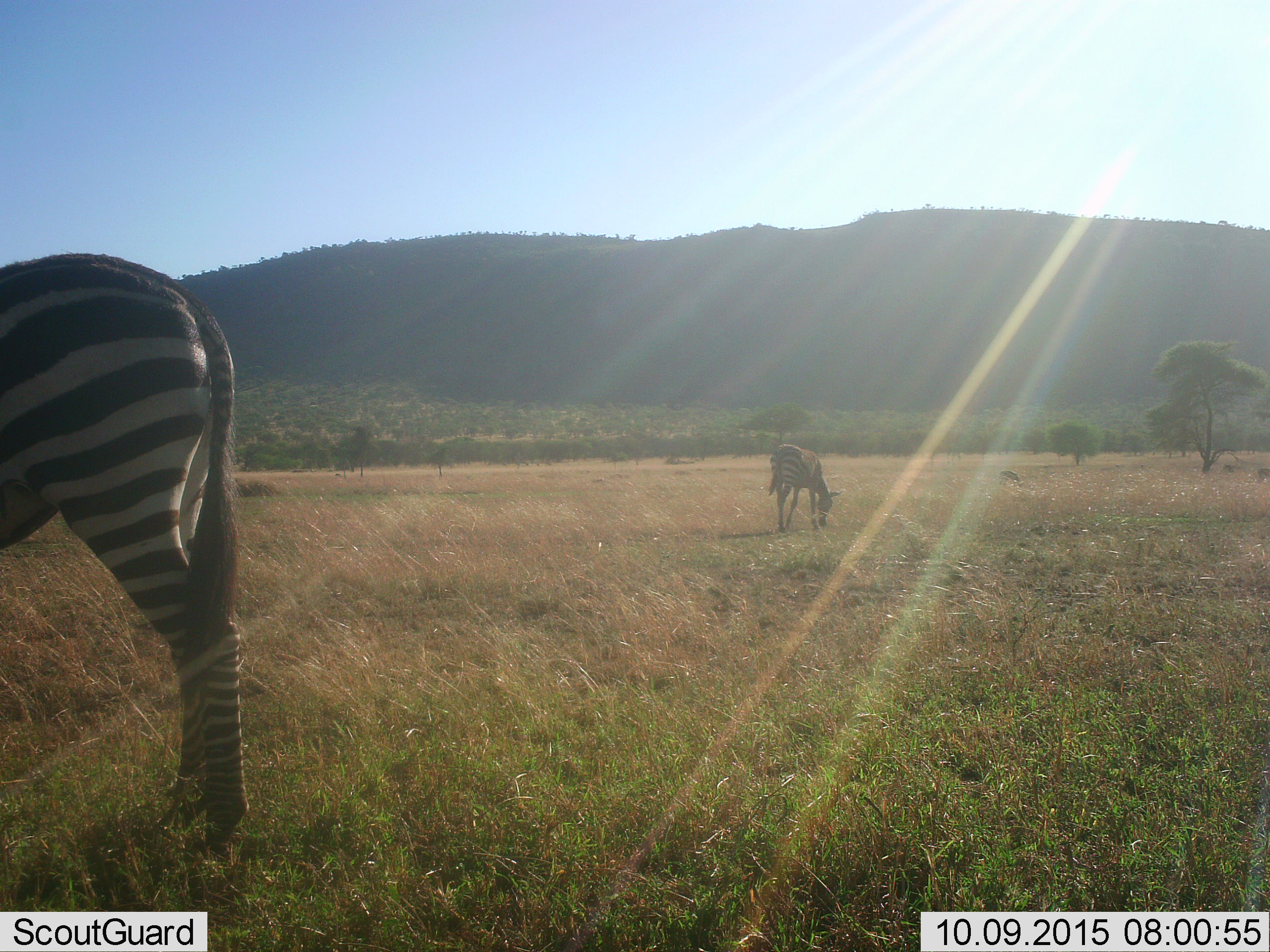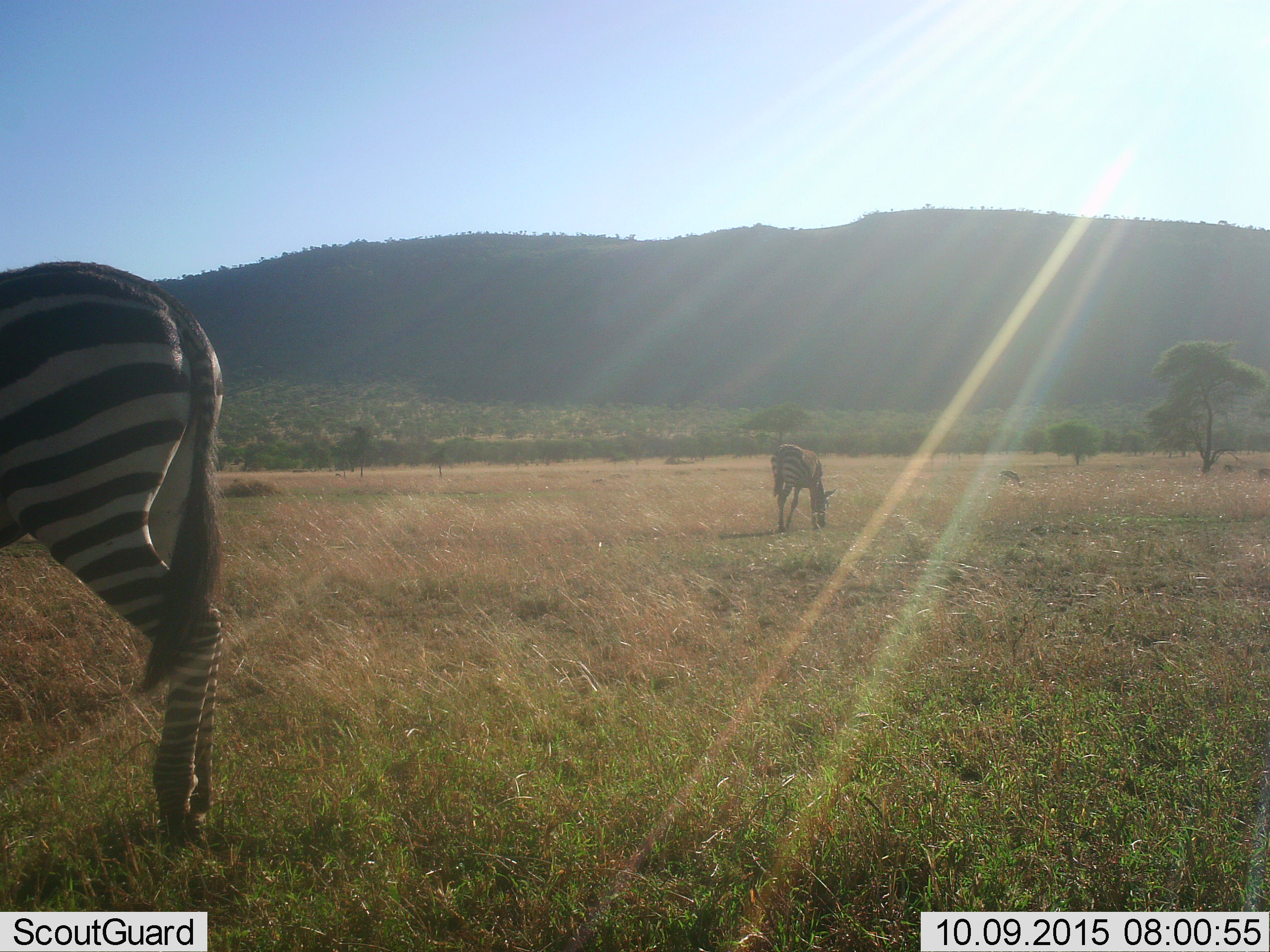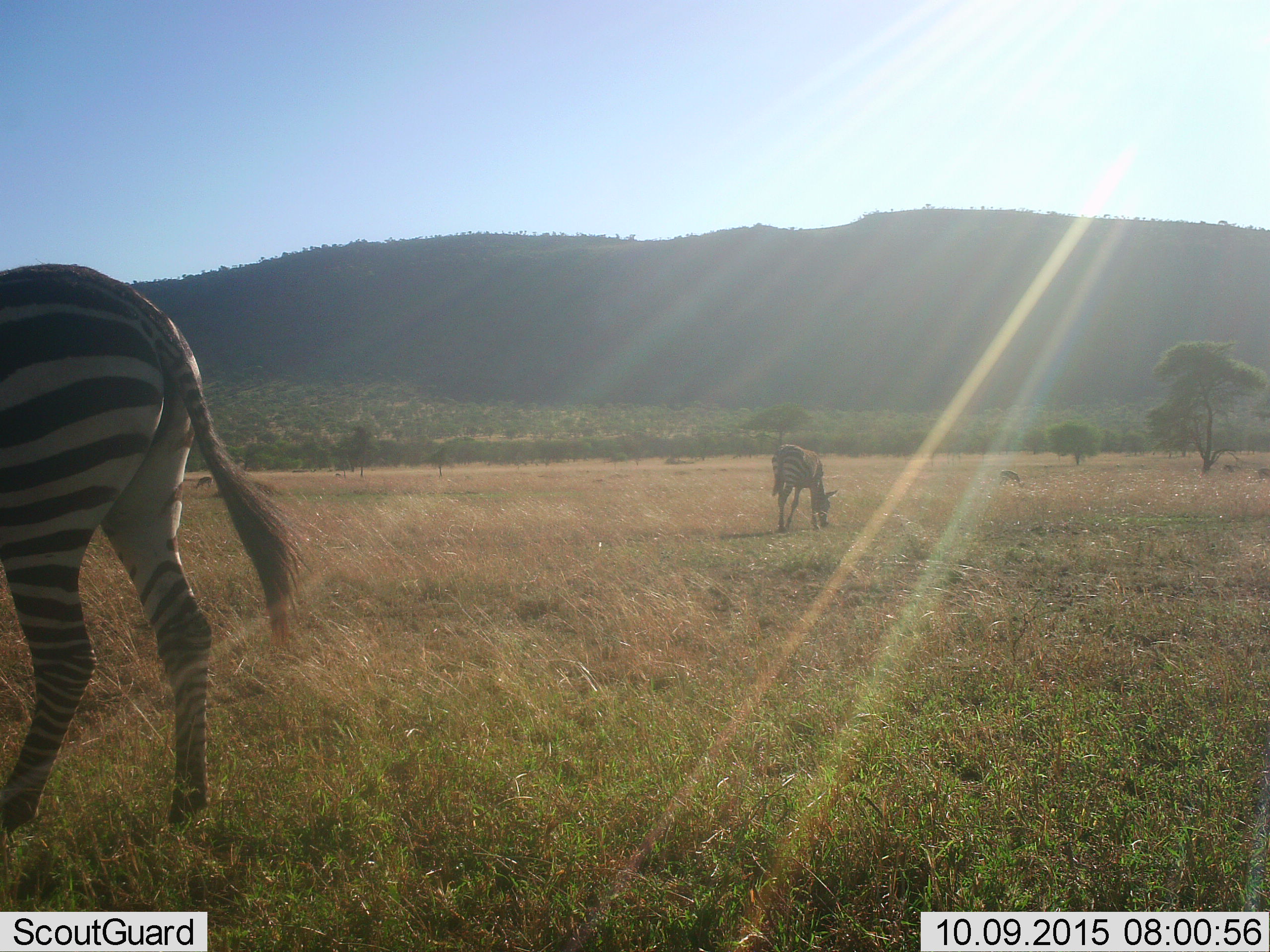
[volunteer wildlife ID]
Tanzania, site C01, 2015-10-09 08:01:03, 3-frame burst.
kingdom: Animalia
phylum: Chordata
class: Mammalia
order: Perissodactyla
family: Equidae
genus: Equus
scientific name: Equus quagga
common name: plains zebra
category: zebra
Zebra (plains zebra) (Equus quagga), count 2. Behavior (volunteer vote fractions): standing 55%, resting 5%, moving 5%, interacting 0%. Young present (vote fraction): 5%. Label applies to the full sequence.